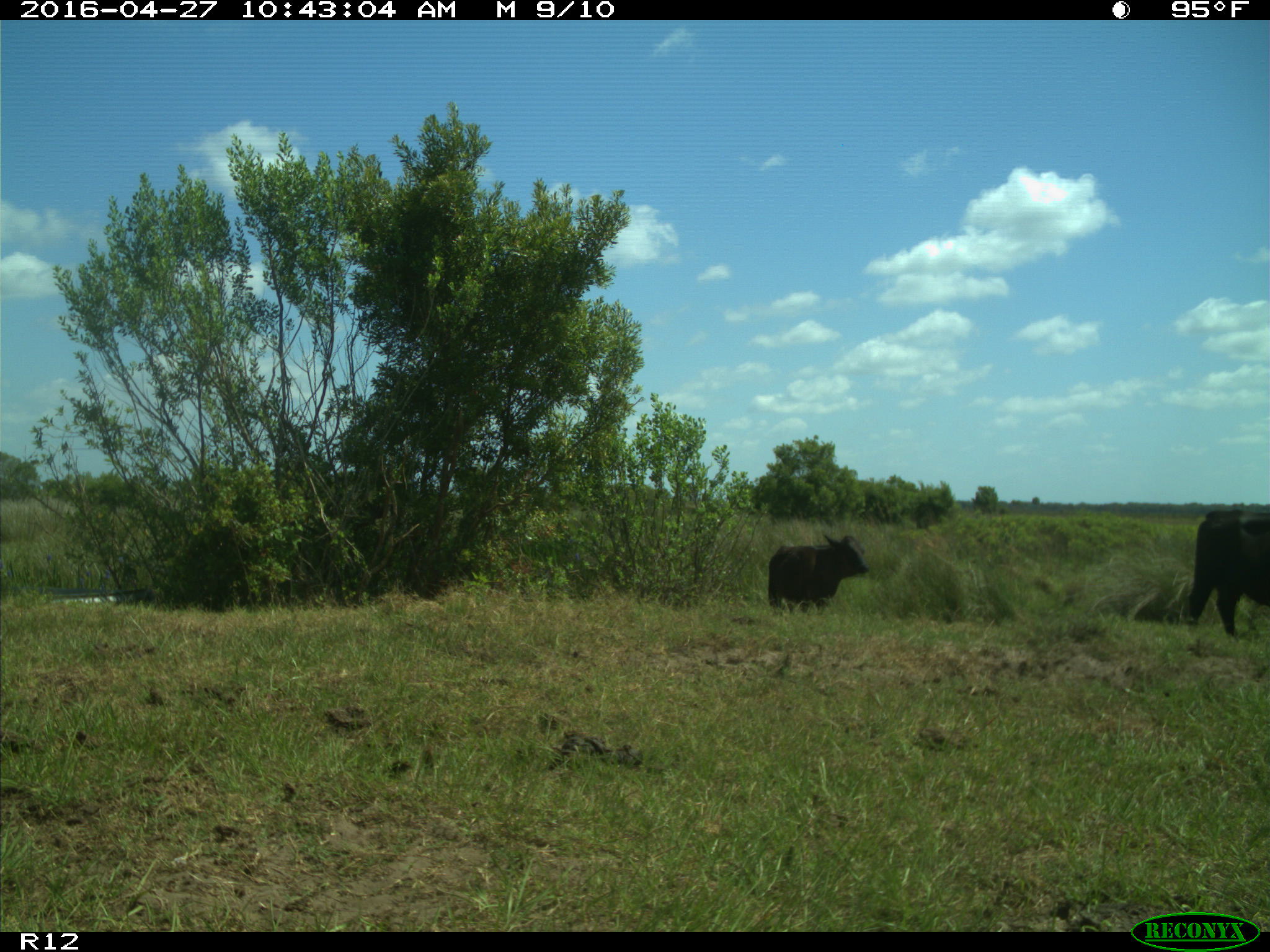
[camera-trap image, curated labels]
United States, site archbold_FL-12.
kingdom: Animalia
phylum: Chordata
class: Mammalia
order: Artiodactyla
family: Bovidae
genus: Bos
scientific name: Bos taurus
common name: domestic cow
Bos taurus (domestic cow).